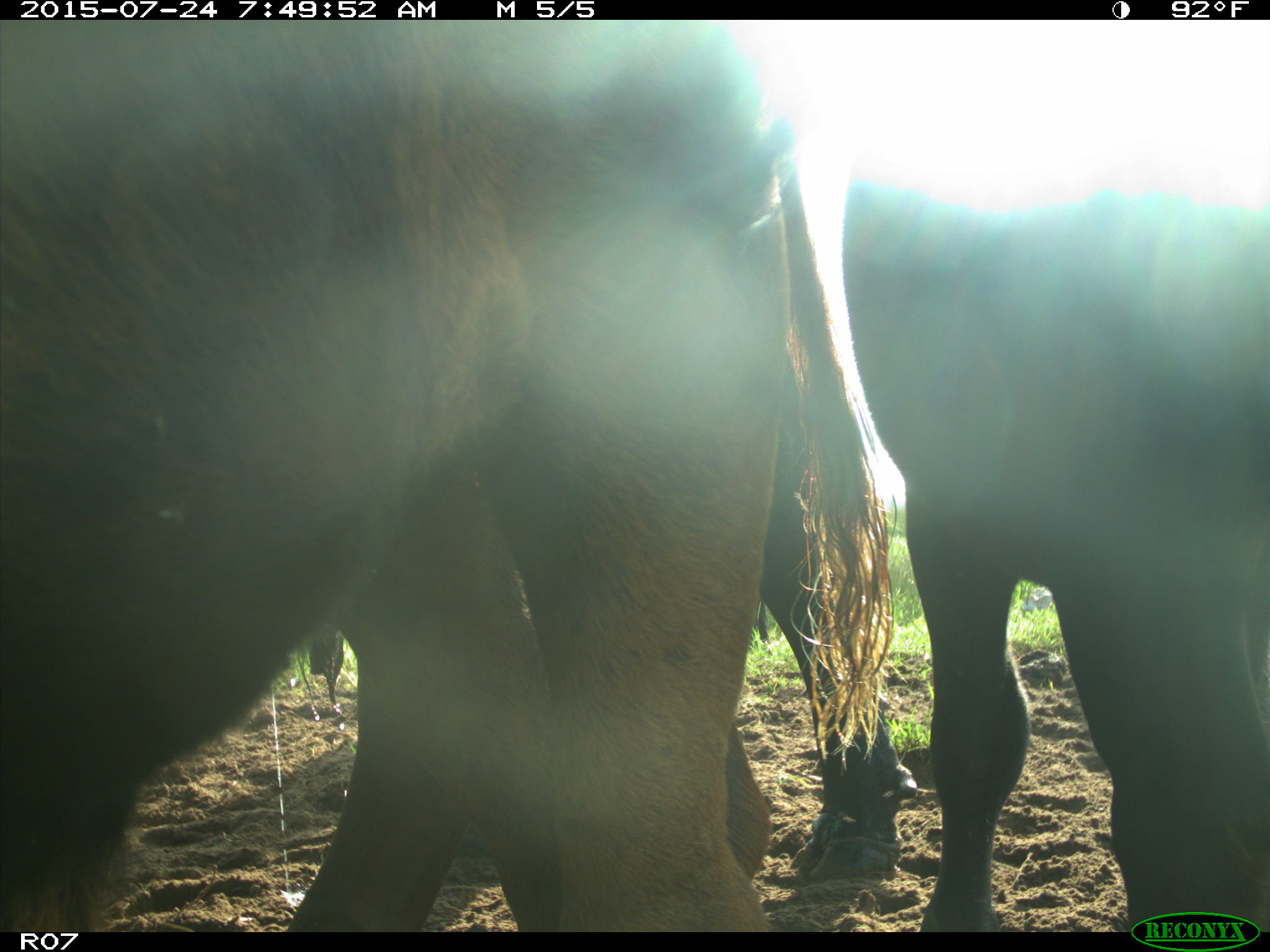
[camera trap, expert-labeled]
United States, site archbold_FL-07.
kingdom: Animalia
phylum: Chordata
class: Mammalia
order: Artiodactyla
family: Bovidae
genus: Bos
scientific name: Bos taurus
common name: domestic cow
Bos taurus (domestic cow).